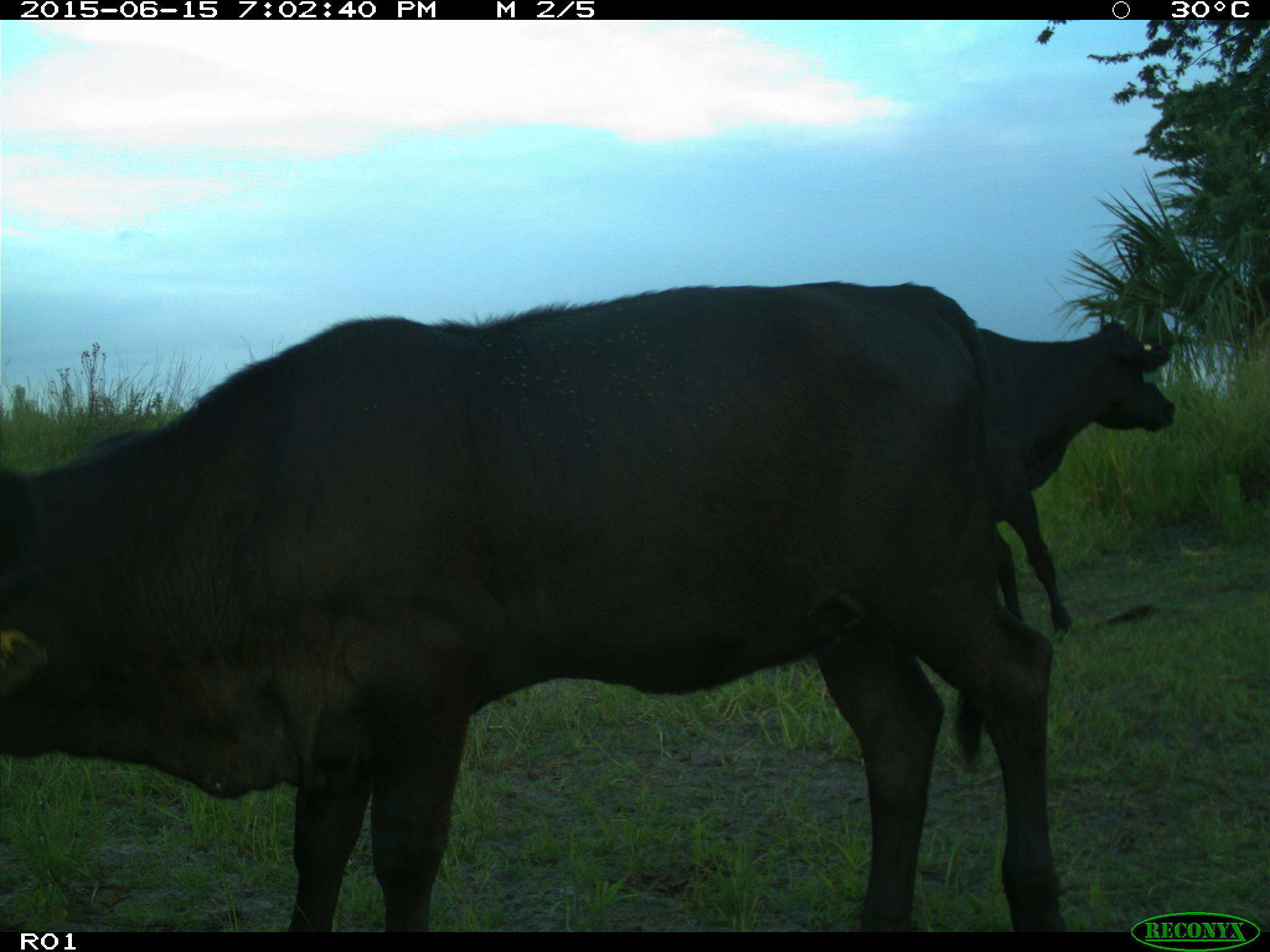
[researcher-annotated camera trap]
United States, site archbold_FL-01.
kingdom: Animalia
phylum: Chordata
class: Mammalia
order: Artiodactyla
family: Bovidae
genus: Bos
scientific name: Bos taurus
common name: domestic cow